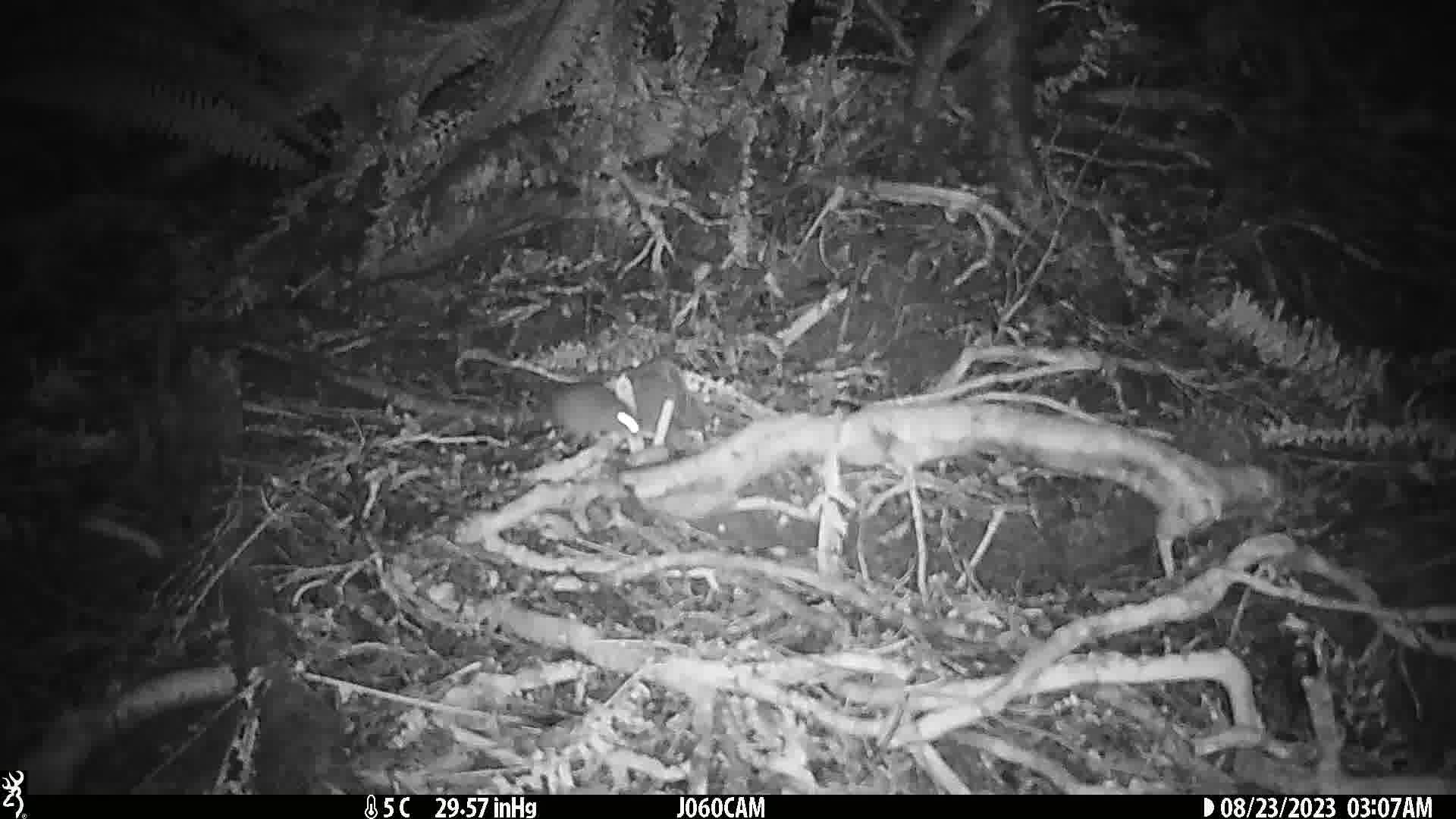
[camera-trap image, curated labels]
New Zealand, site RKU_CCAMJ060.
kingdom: Animalia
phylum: Chordata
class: Mammalia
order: Rodentia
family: Muridae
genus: Rattus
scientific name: Rattus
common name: rat